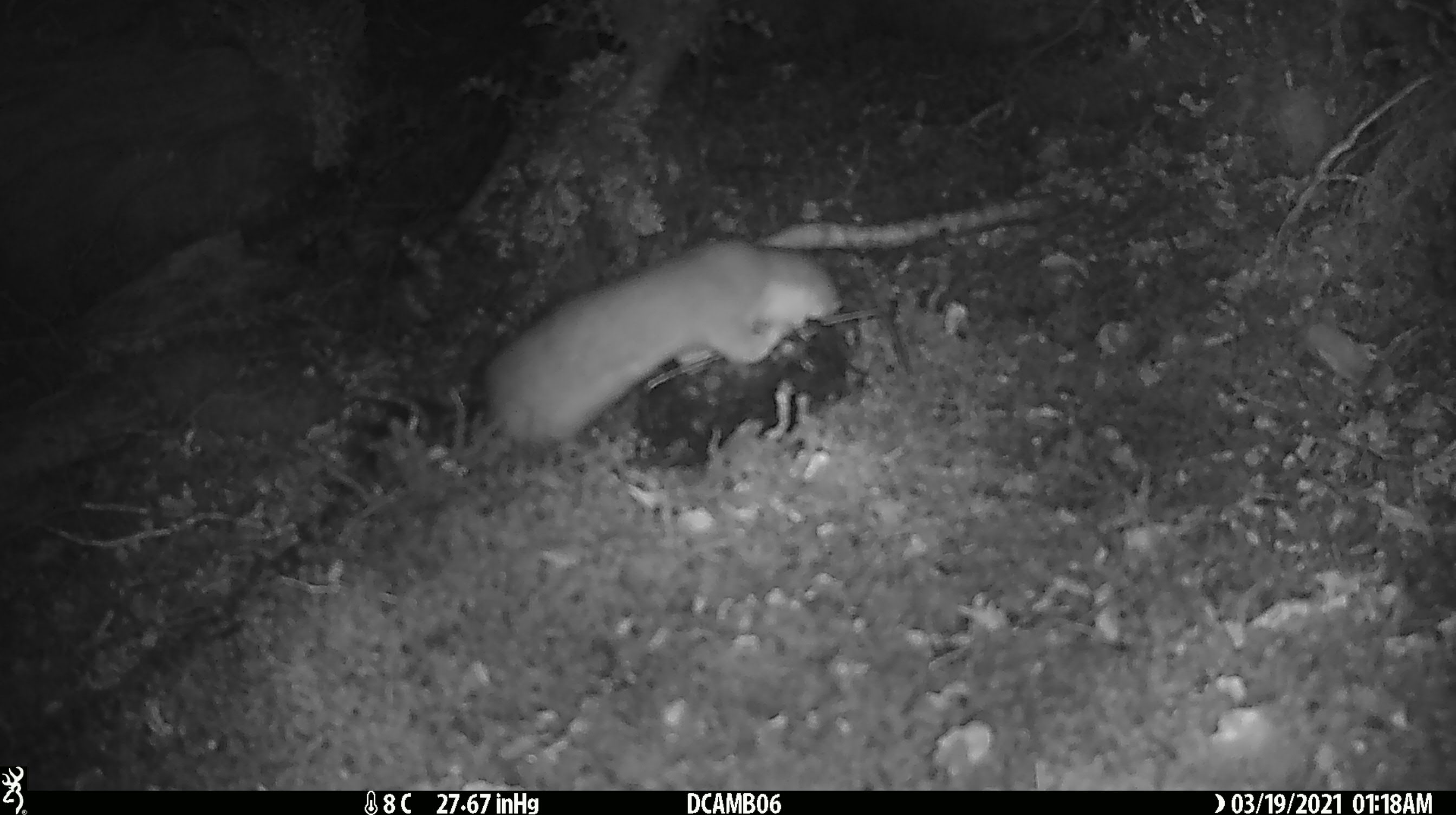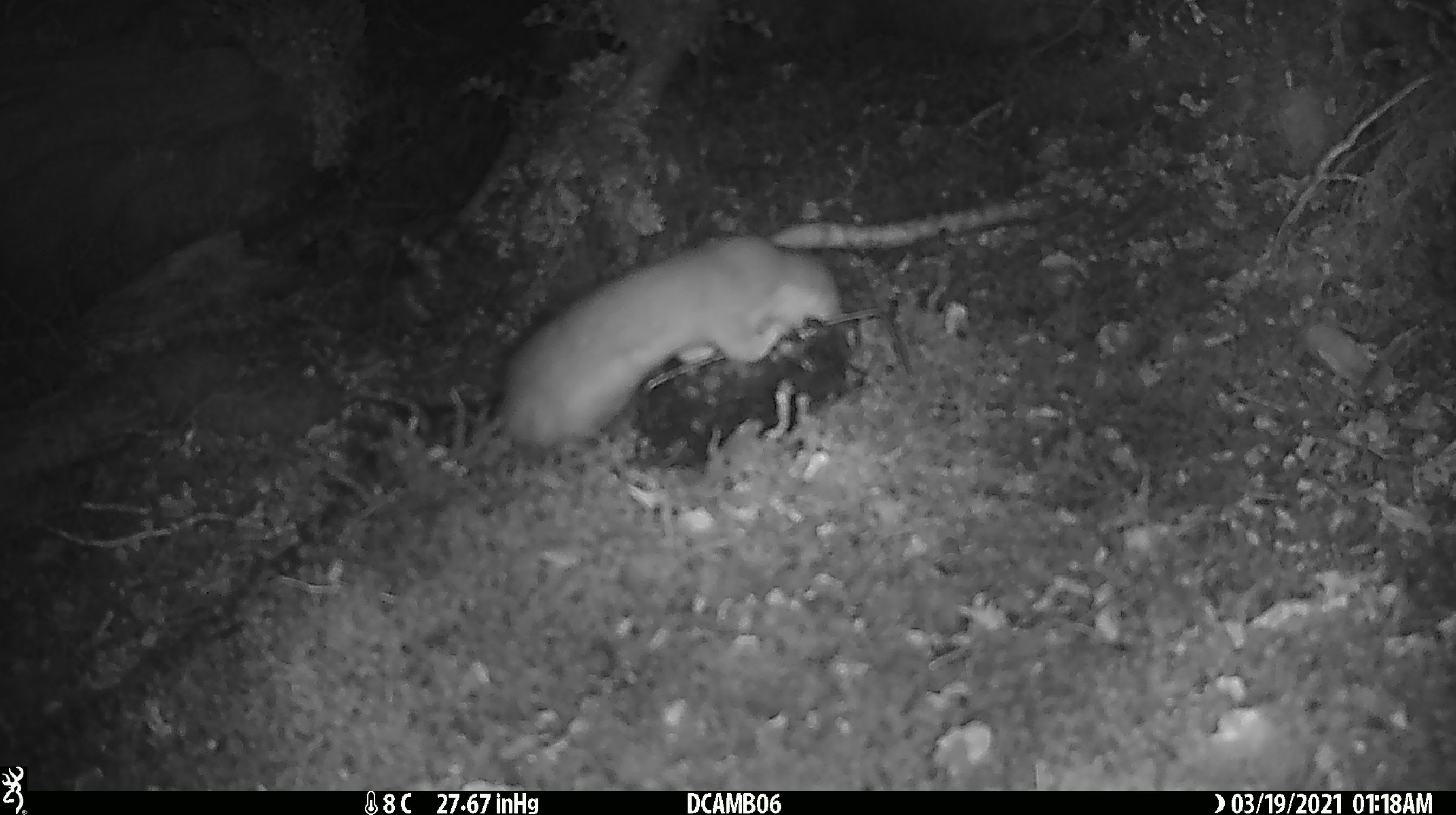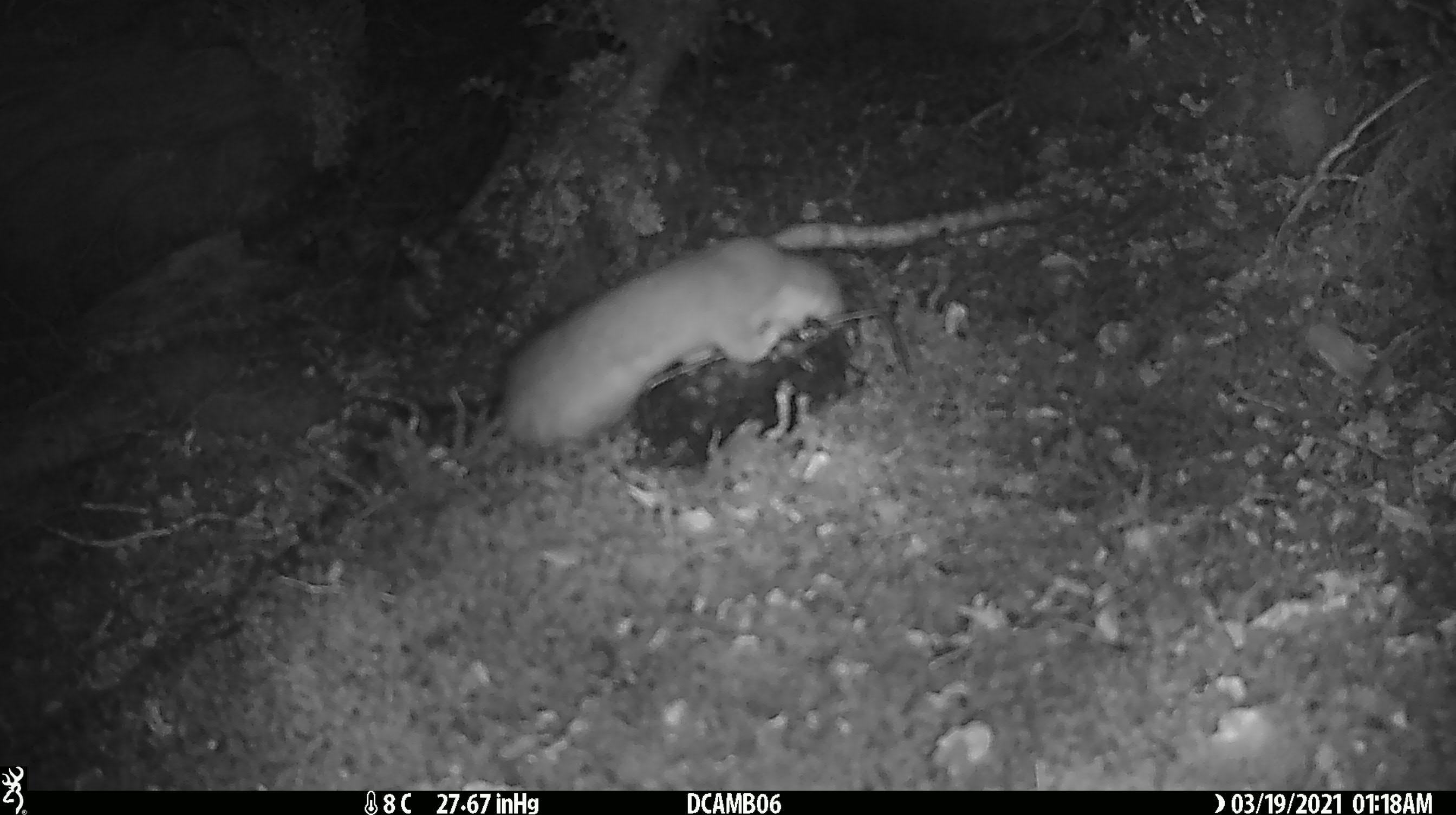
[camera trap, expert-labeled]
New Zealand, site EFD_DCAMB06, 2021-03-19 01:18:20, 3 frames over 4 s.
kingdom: Animalia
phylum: Chordata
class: Mammalia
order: Carnivora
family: Mustelidae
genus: Mustela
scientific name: Mustela erminea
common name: stoat